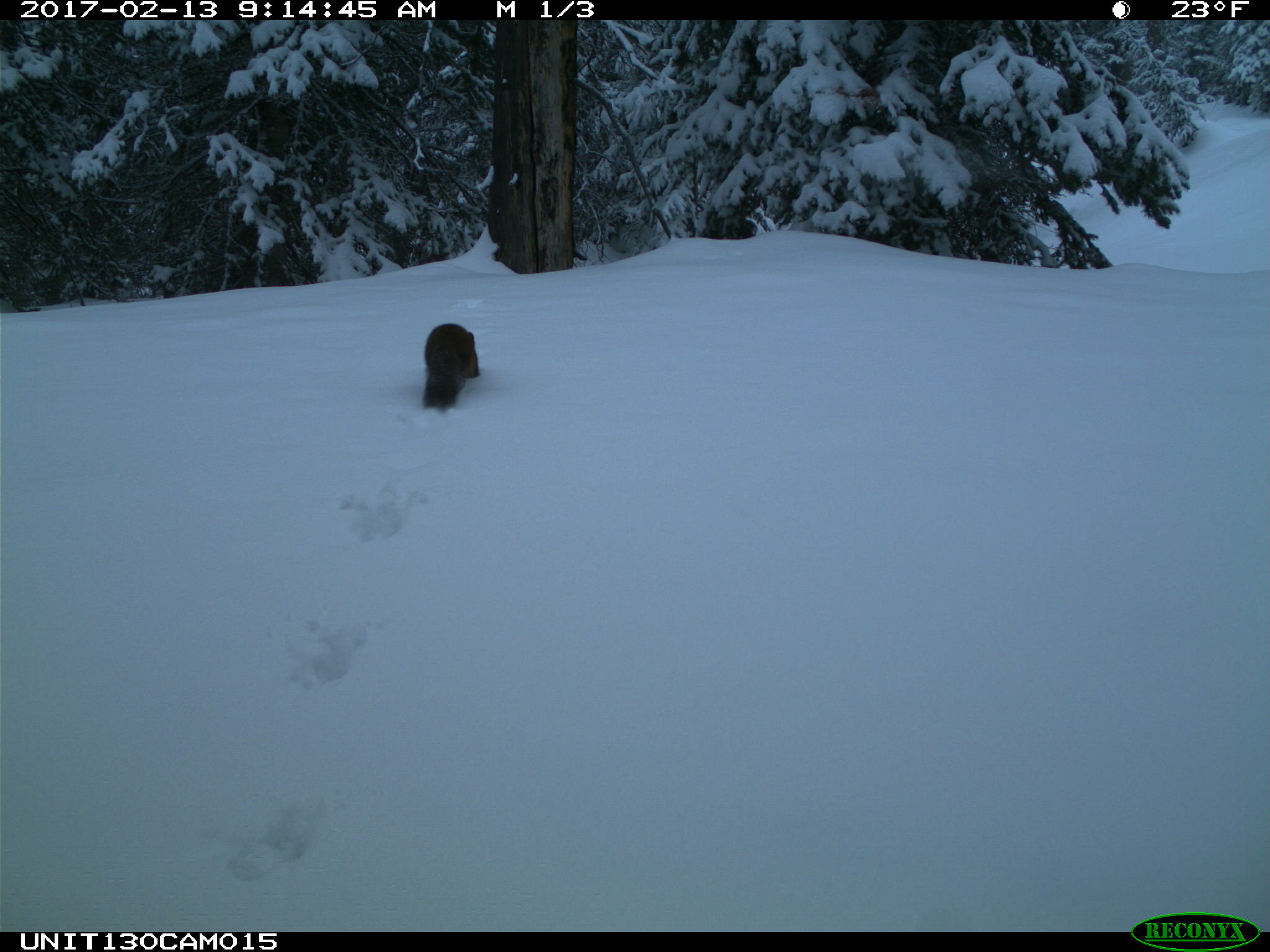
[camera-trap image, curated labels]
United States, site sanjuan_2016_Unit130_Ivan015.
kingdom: Animalia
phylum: Chordata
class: Mammalia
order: Carnivora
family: Mustelidae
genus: Martes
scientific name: Martes americana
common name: american marten